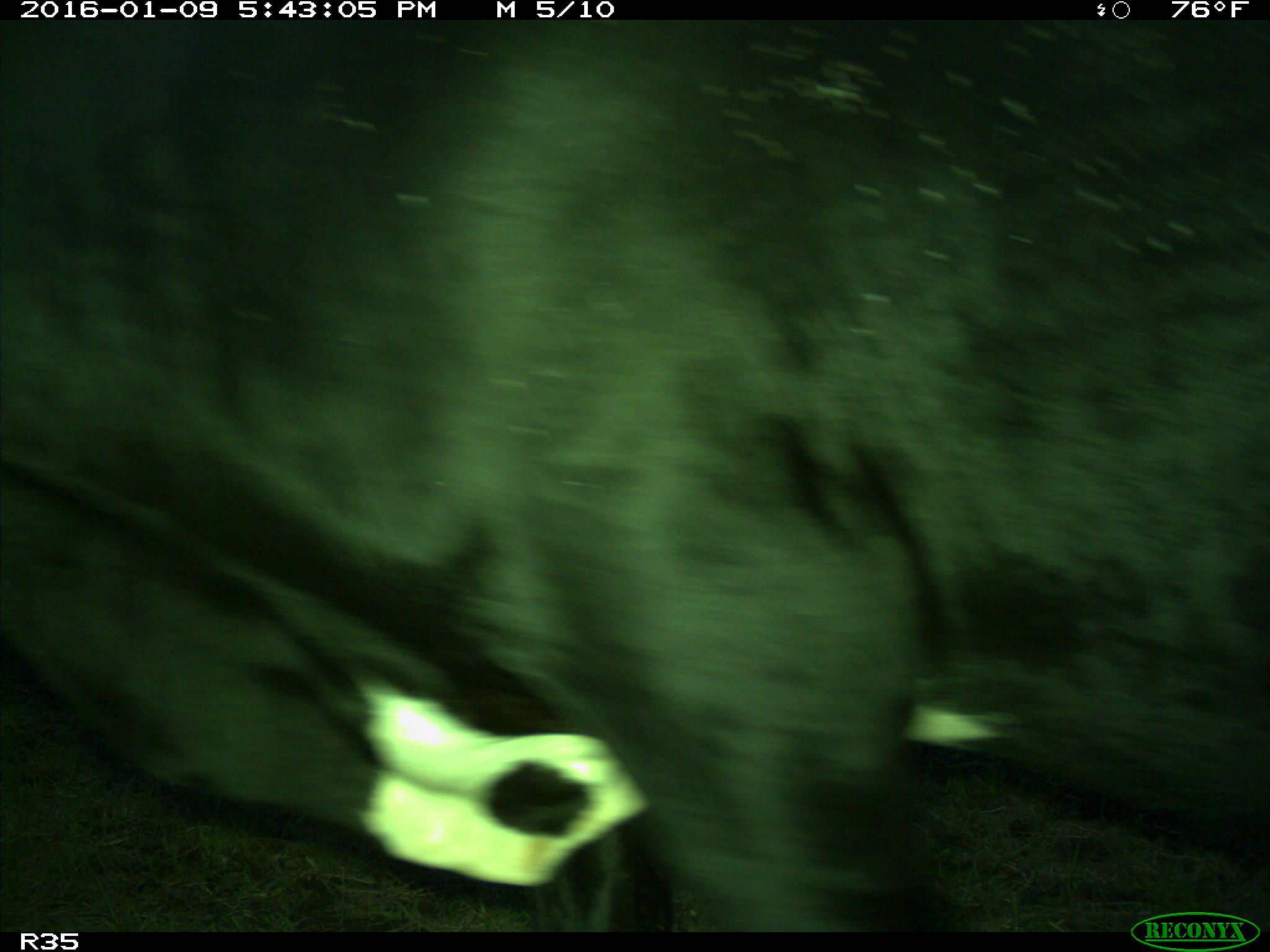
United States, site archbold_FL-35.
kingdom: Animalia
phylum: Chordata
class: Mammalia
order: Artiodactyla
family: Bovidae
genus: Bos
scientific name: Bos taurus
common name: domestic cow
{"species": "Bos taurus (domestic cow)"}